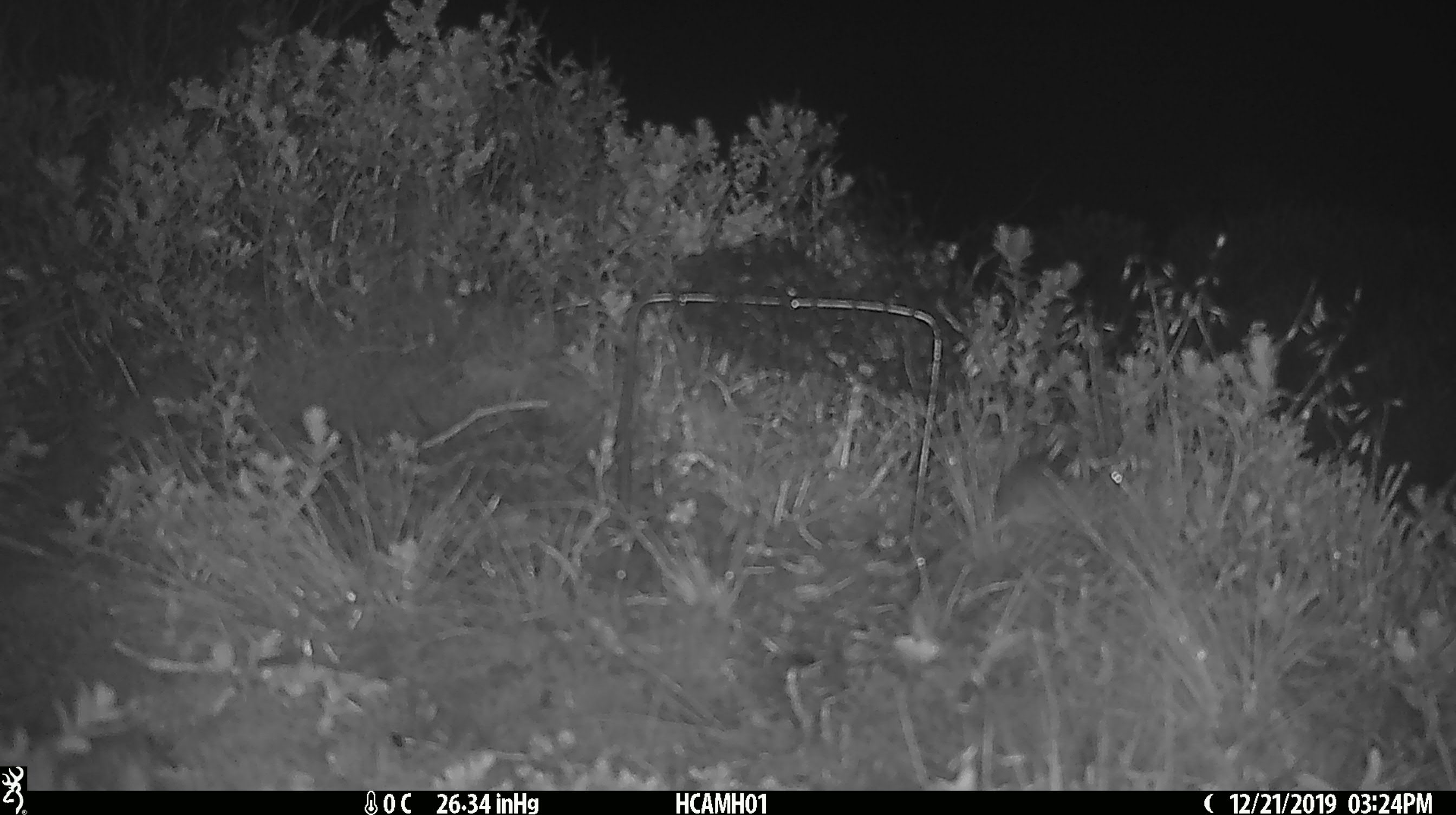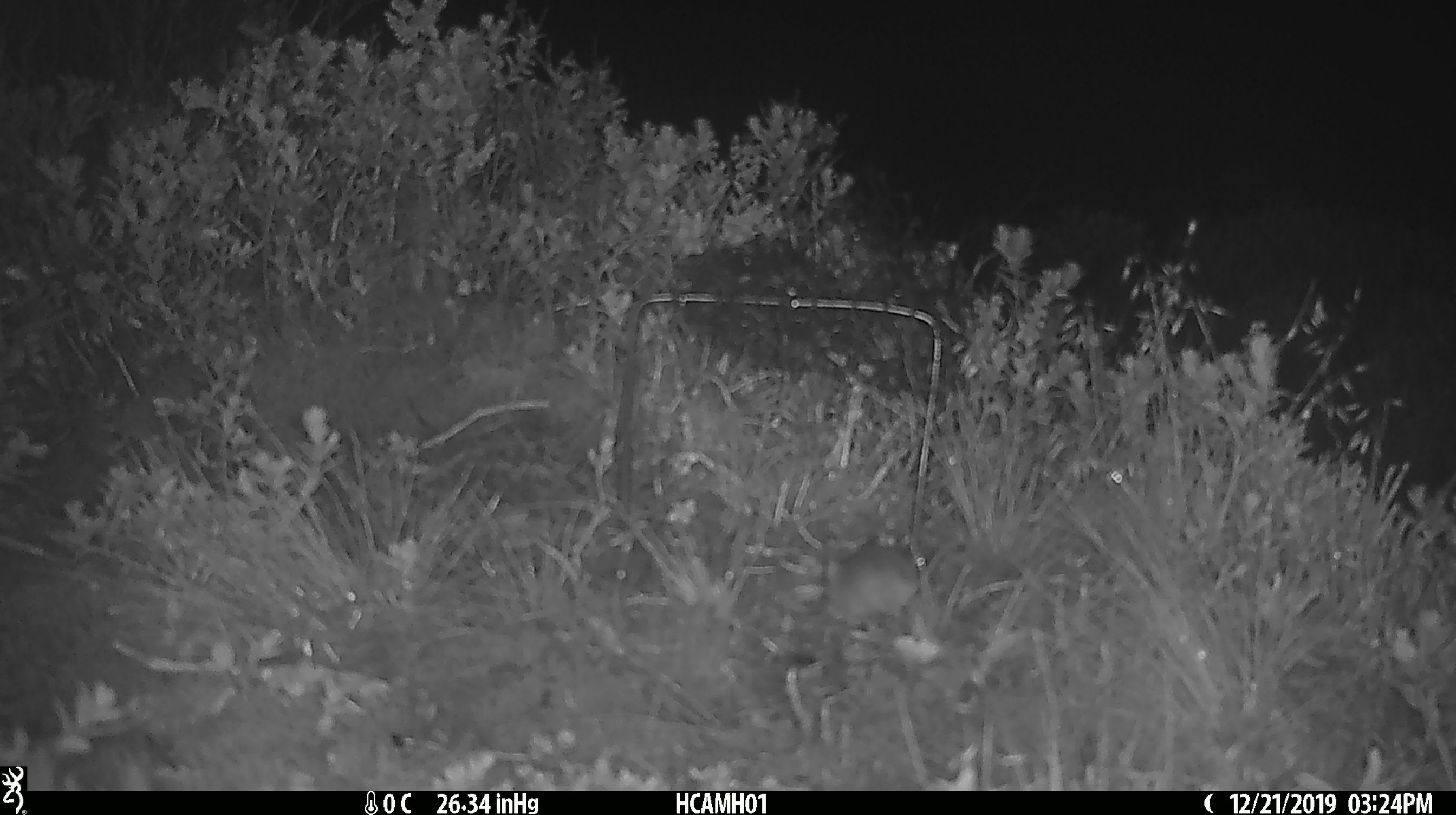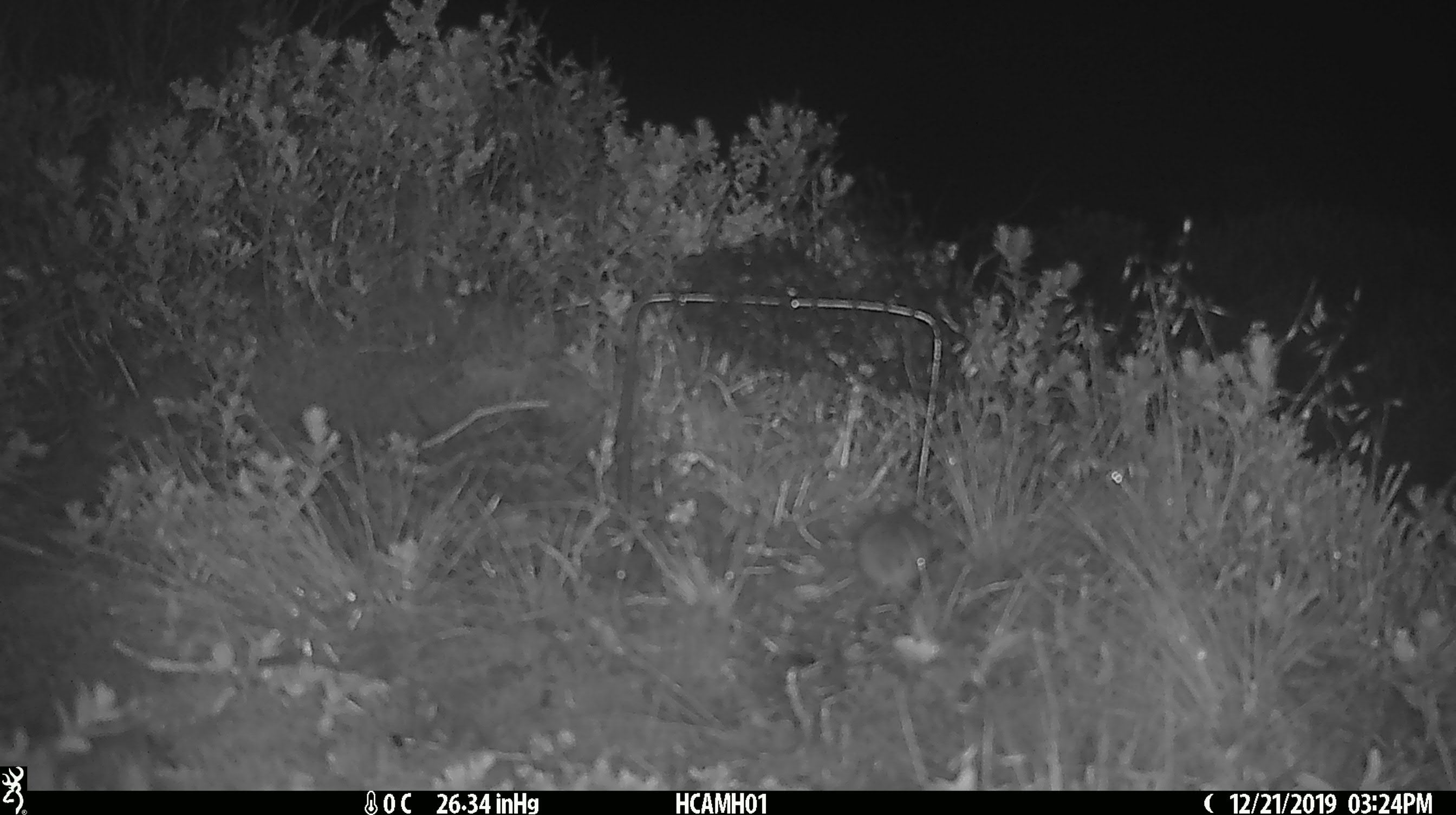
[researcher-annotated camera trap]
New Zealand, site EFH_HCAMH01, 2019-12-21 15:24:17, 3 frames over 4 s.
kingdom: Animalia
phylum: Chordata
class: Mammalia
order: Rodentia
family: Muridae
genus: Mus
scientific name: Mus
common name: mouse